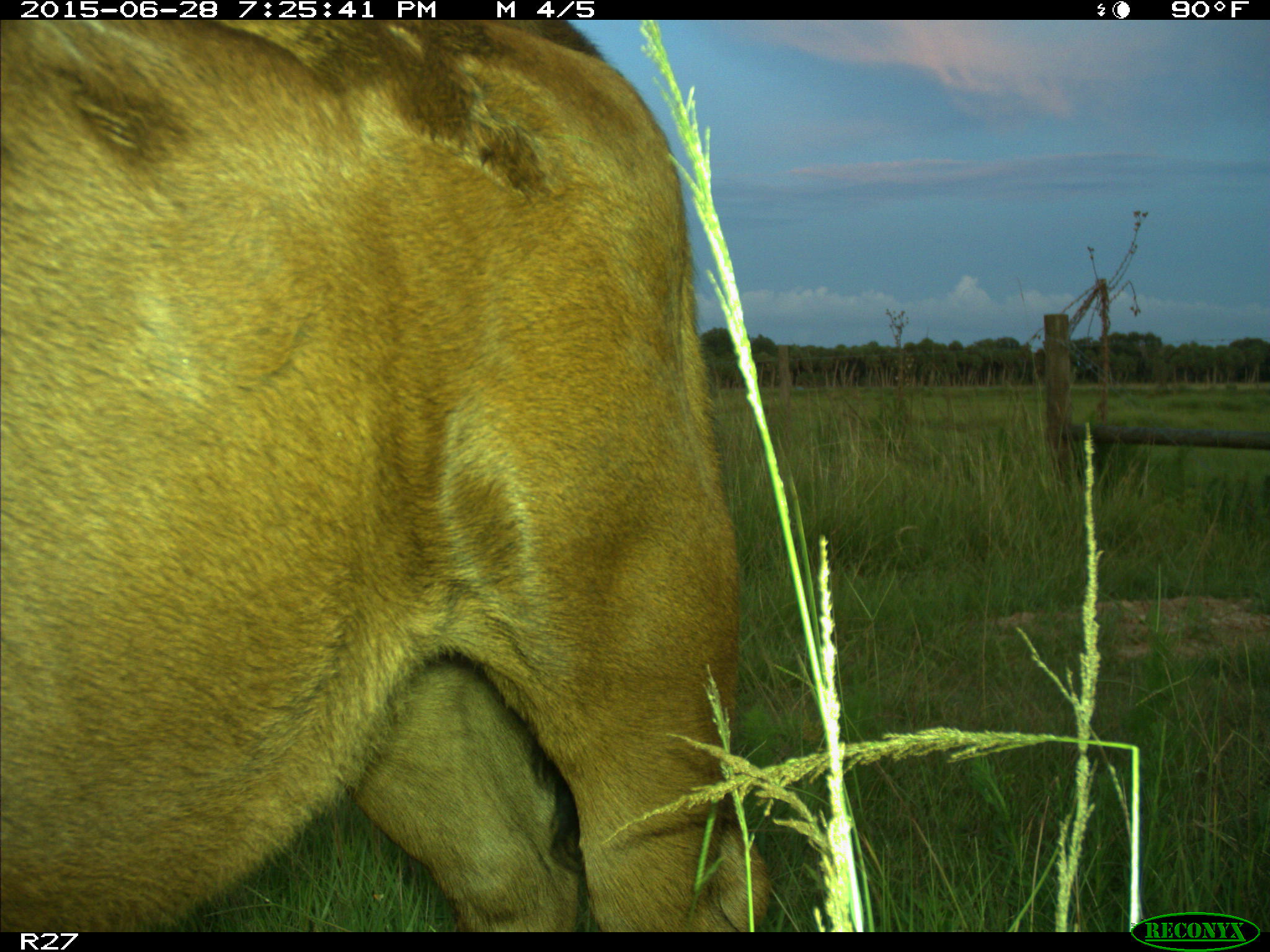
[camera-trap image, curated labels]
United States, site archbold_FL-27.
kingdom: Animalia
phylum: Chordata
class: Mammalia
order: Artiodactyla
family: Bovidae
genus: Bos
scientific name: Bos taurus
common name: domestic cow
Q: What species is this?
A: Bos taurus (domestic cow).